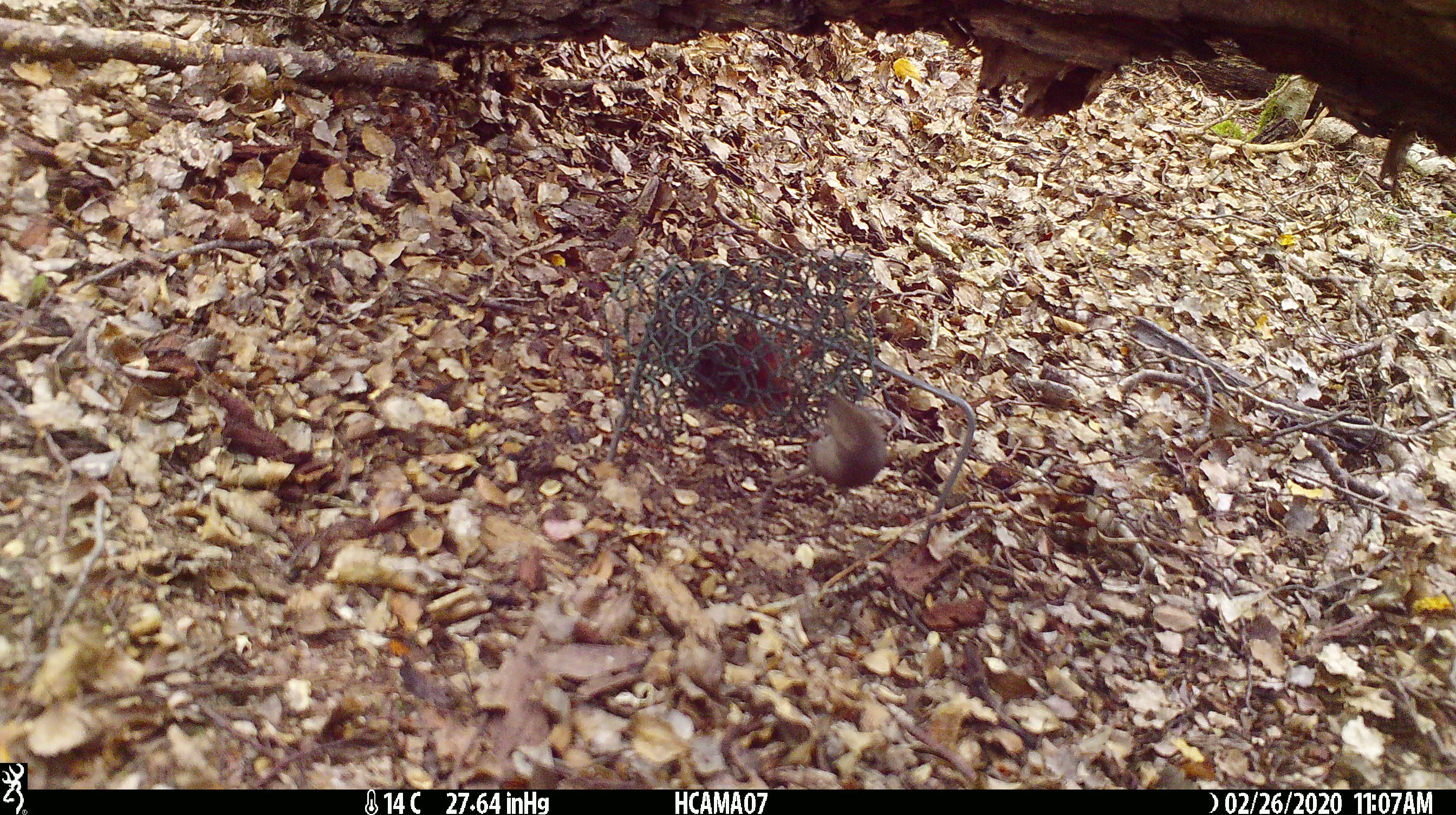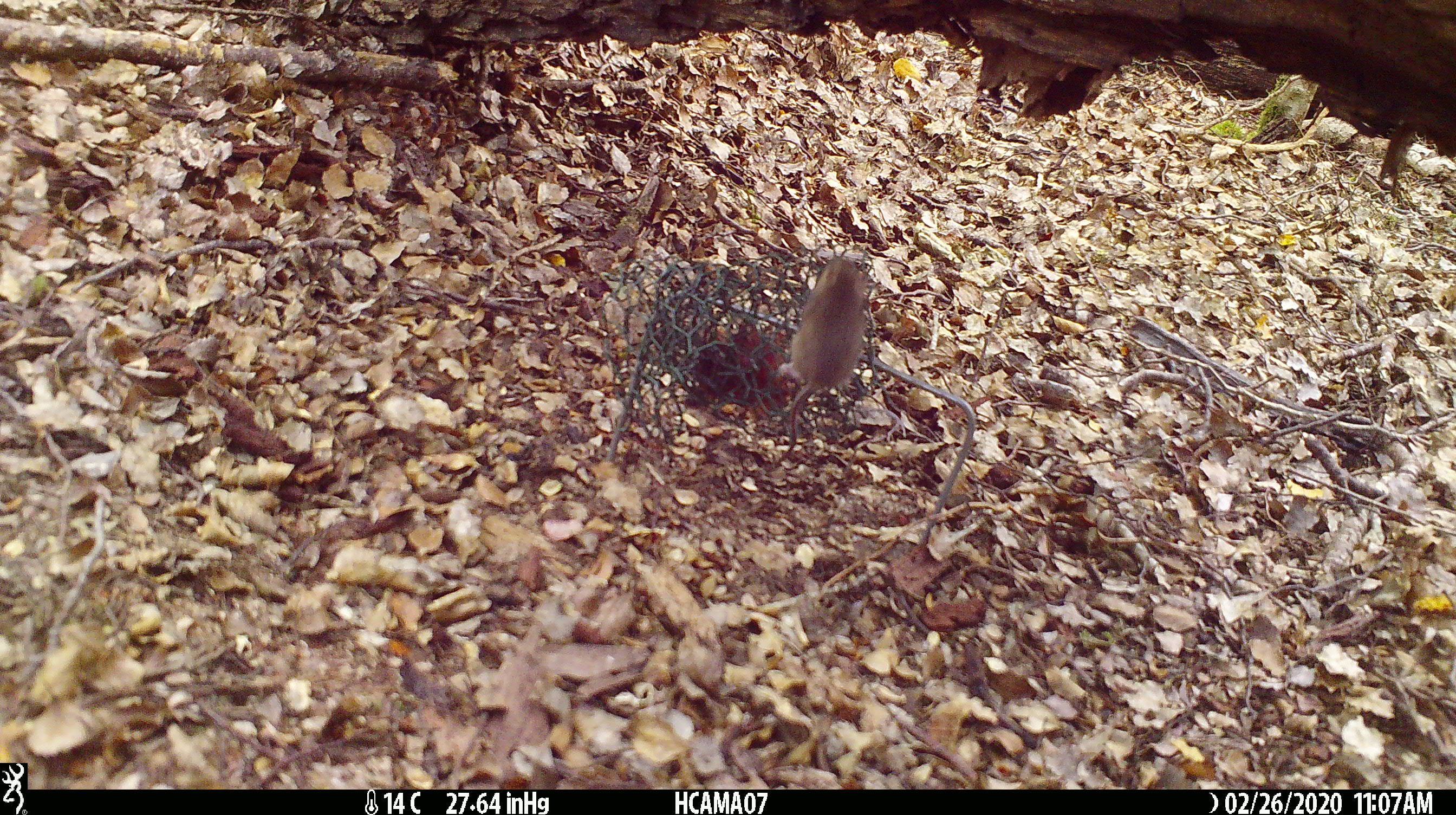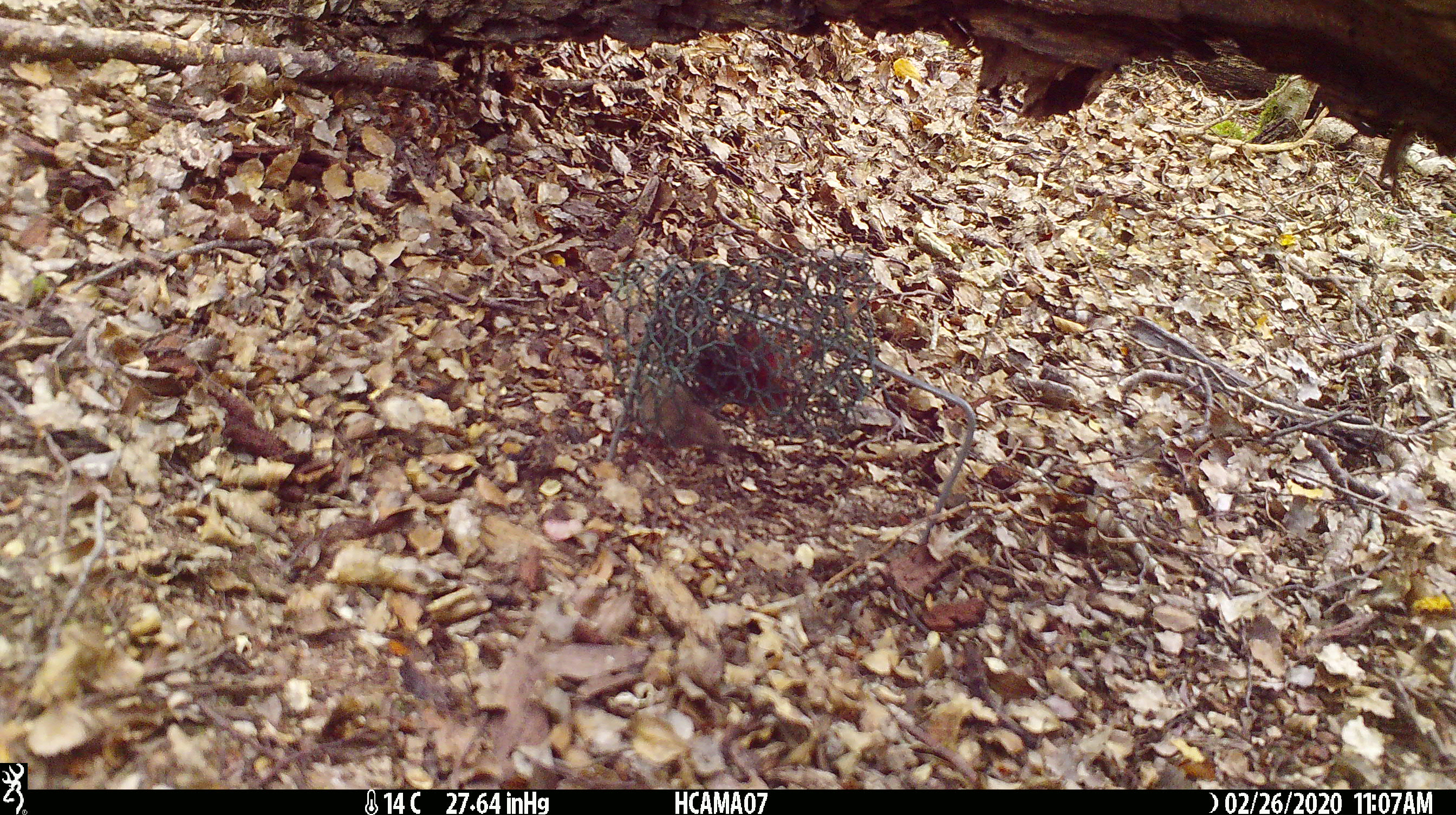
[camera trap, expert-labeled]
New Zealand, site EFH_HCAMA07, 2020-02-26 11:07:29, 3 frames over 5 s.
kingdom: Animalia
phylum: Chordata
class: Mammalia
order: Rodentia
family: Muridae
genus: Mus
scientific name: Mus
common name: mouse